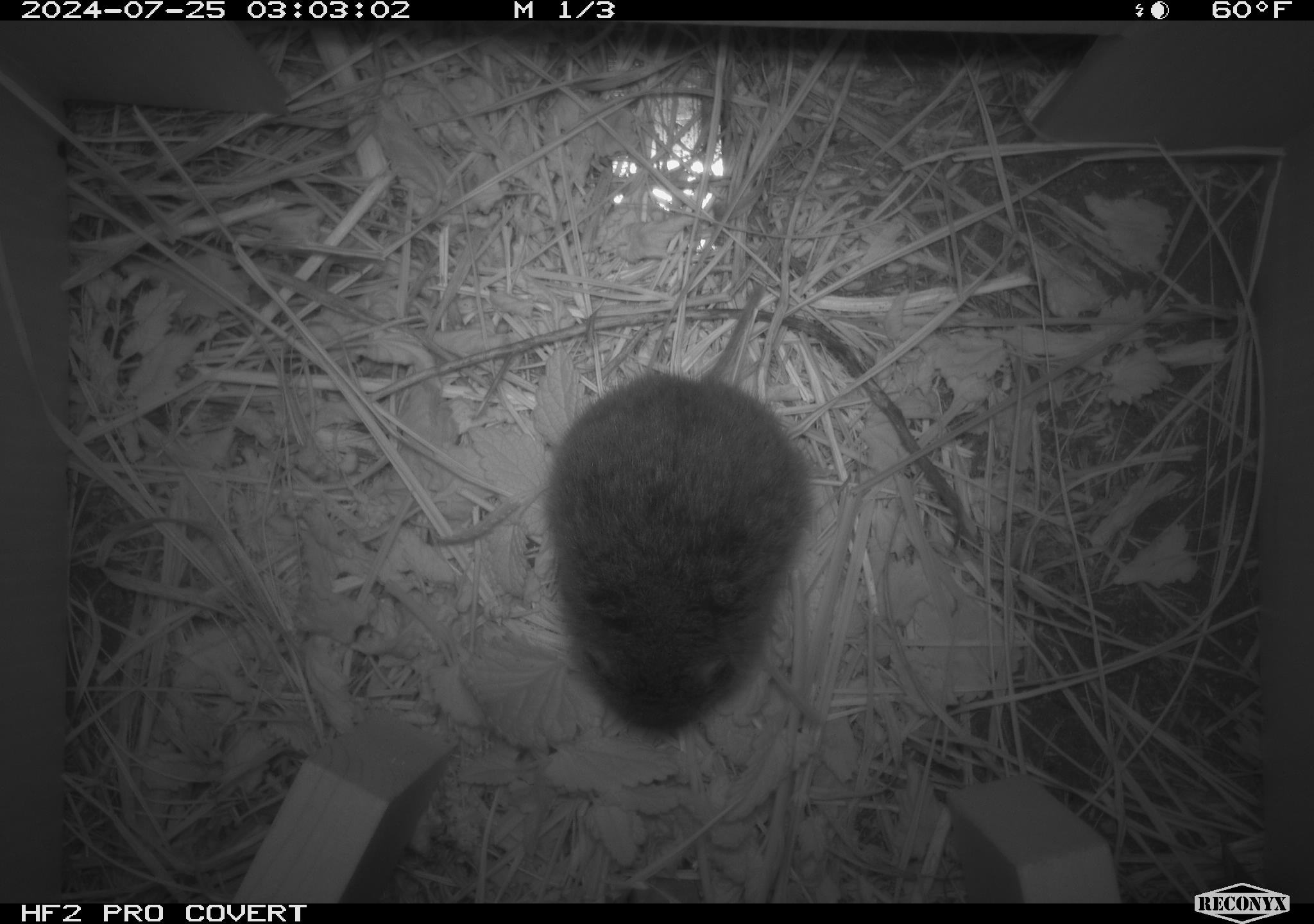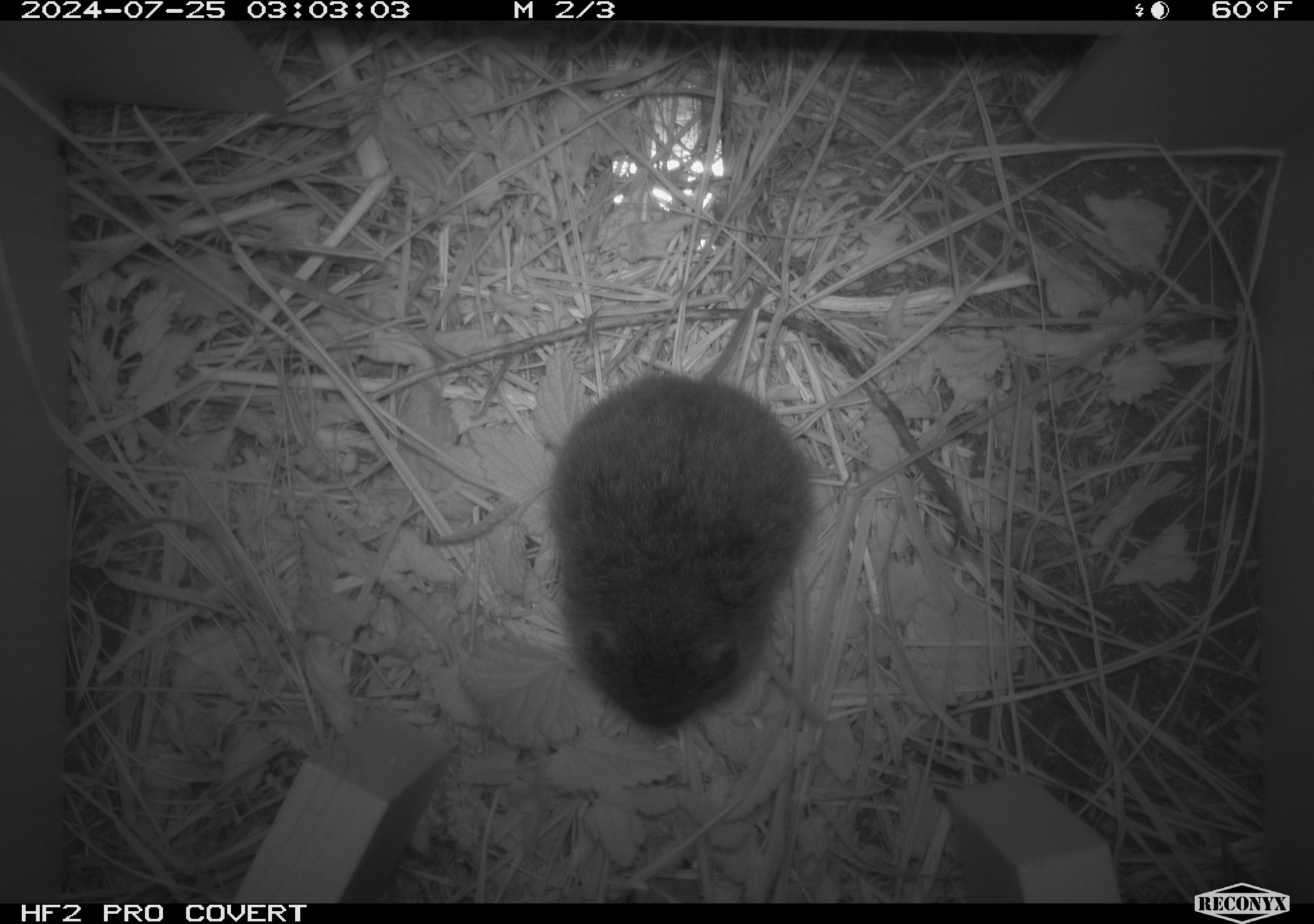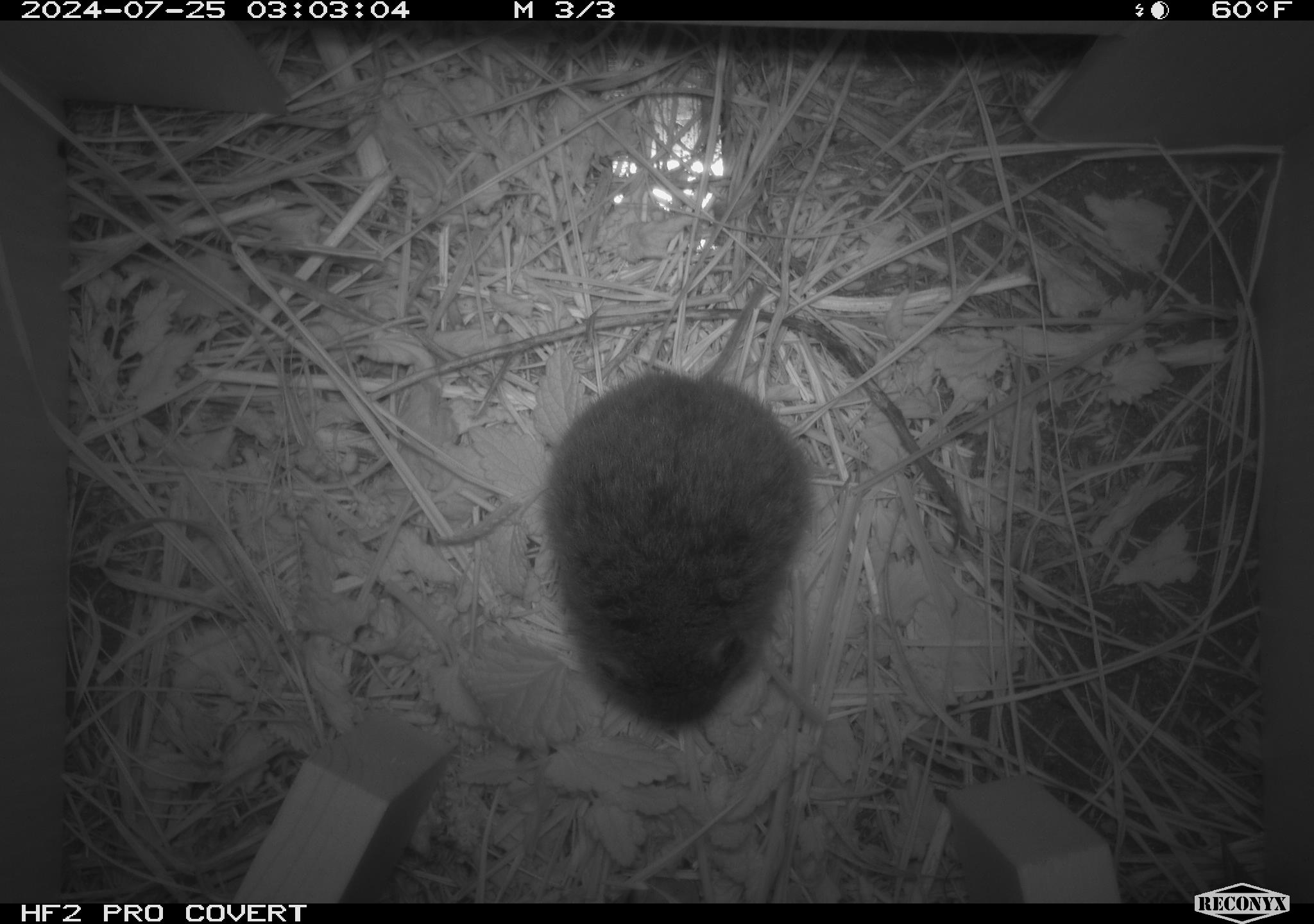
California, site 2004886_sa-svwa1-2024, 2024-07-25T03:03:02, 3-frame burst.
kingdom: Animalia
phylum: Chordata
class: Mammalia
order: Rodentia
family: Cricetidae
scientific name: Arvicolinae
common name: voles, lemmings, and muskrats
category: arvicolinae subfamily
Arvicolinae subfamily (voles, lemmings, and muskrats) (Arvicolinae).